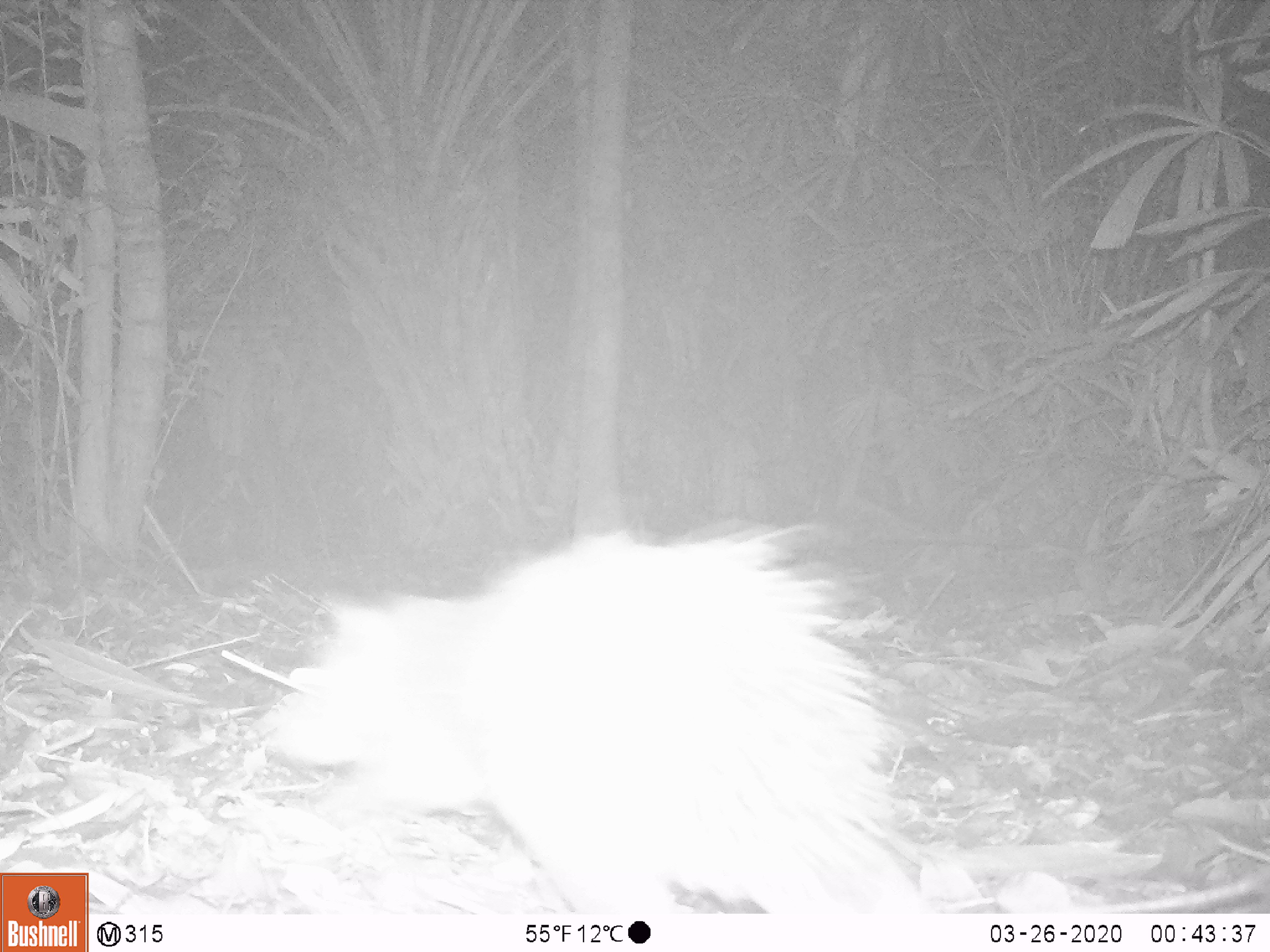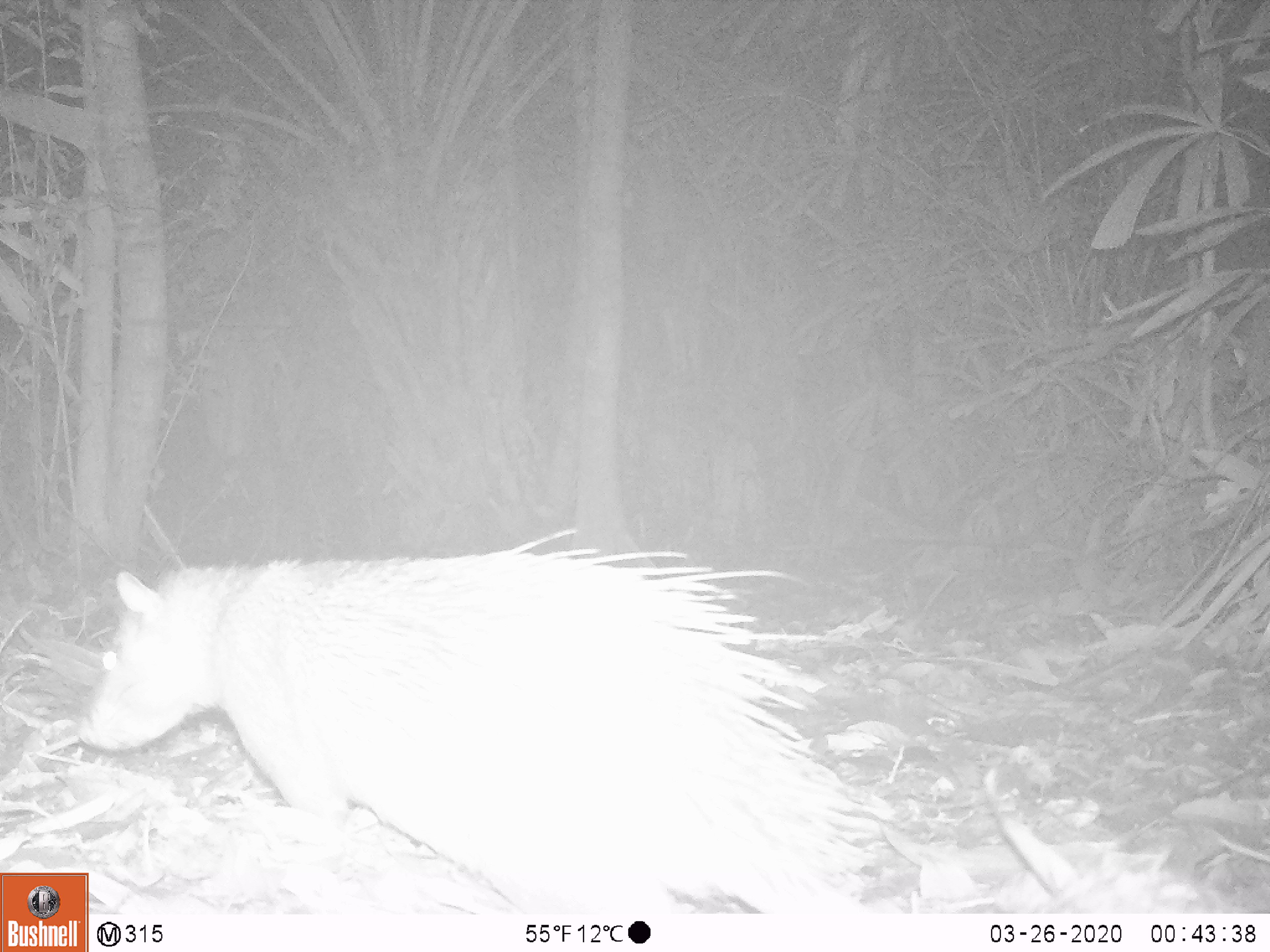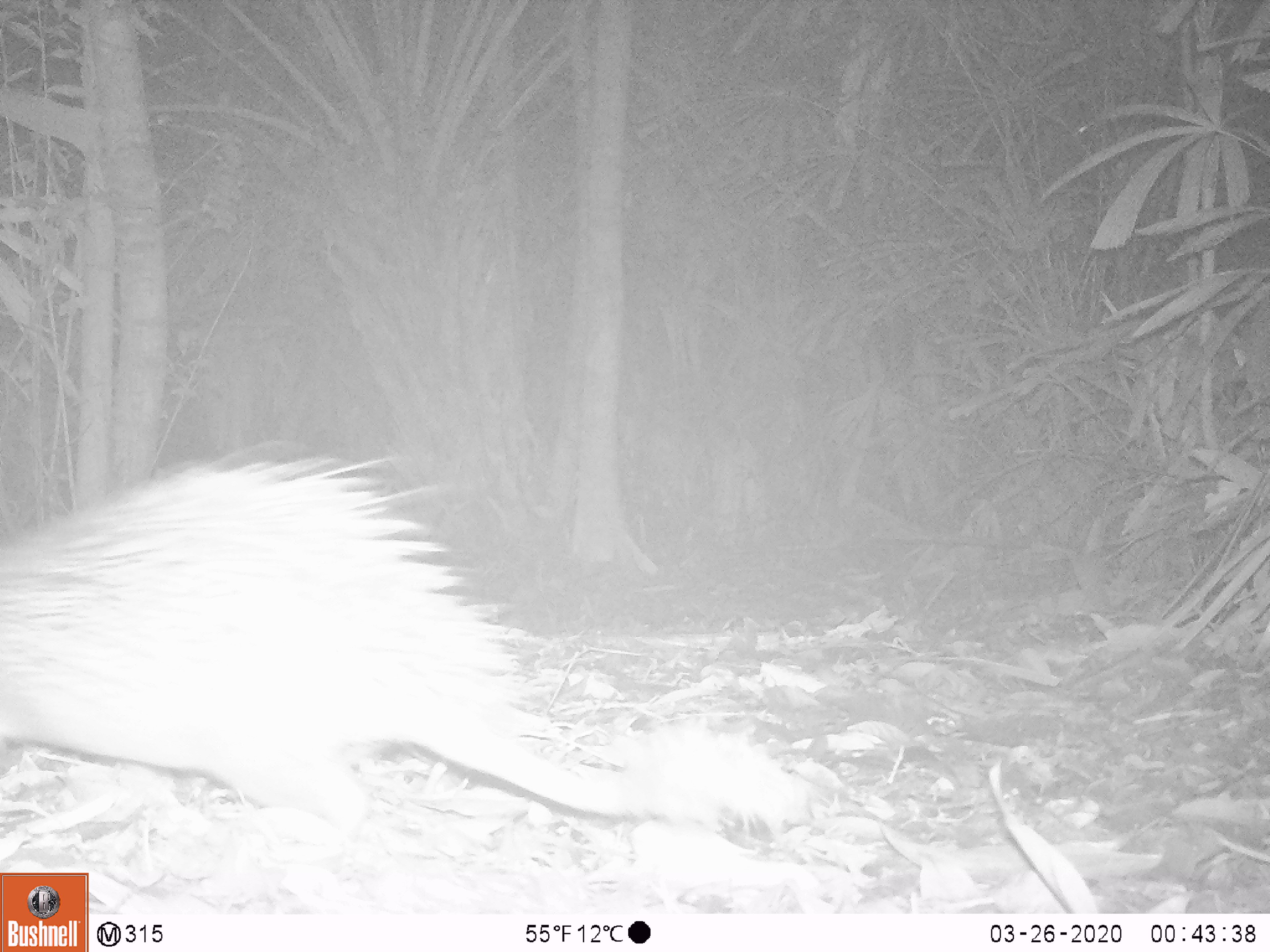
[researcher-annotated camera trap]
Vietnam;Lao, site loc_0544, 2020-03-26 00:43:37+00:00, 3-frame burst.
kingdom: Animalia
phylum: Chordata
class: Mammalia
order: Rodentia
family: Hystricidae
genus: Atherurus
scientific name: Atherurus macrourus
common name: asiatic brush-tailed porcupine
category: asiatic brush tailed porcupine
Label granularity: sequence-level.